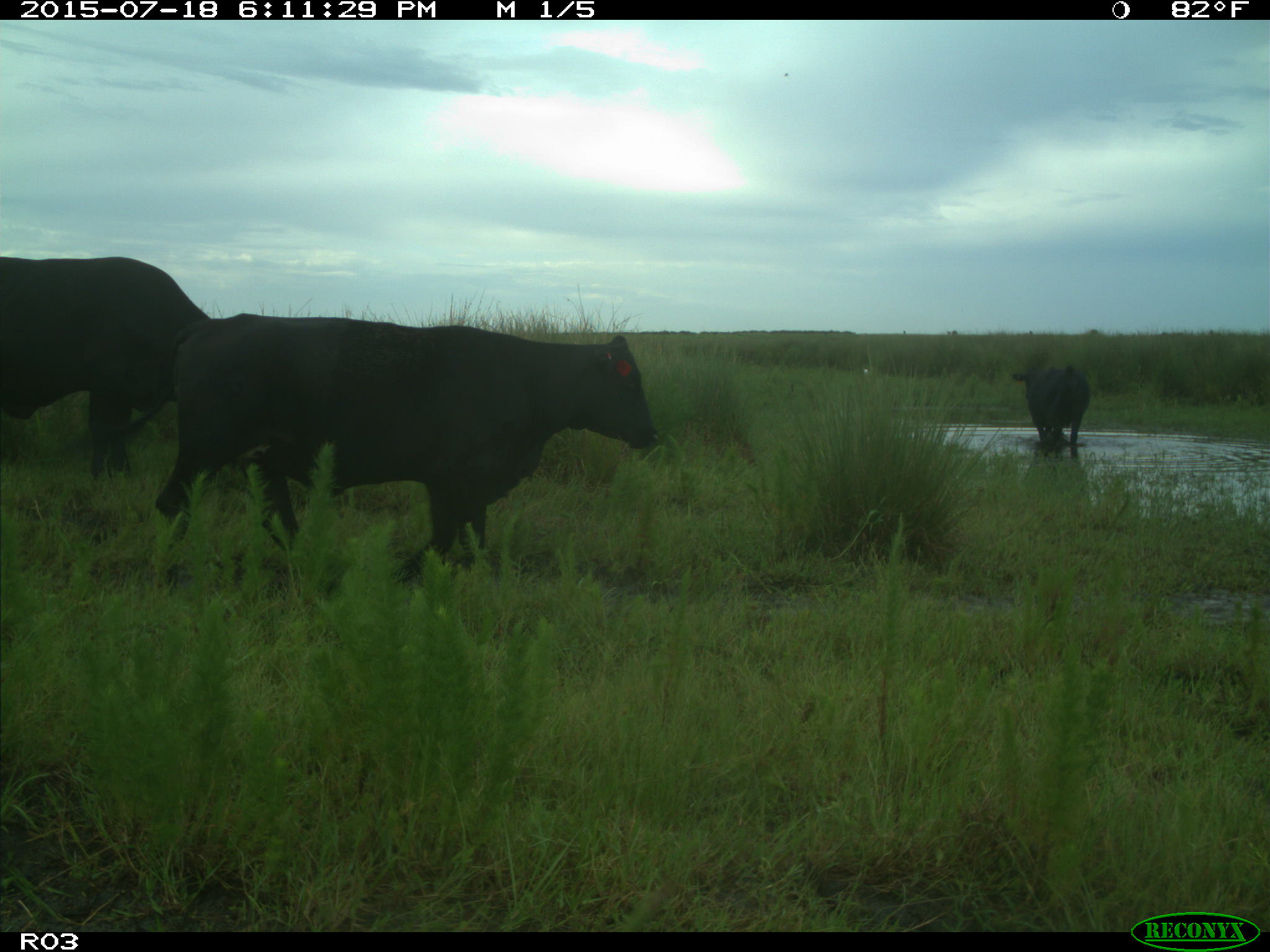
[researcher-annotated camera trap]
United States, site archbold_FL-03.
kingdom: Animalia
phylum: Chordata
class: Mammalia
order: Artiodactyla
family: Bovidae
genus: Bos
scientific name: Bos taurus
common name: domestic cow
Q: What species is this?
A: Bos taurus (domestic cow).